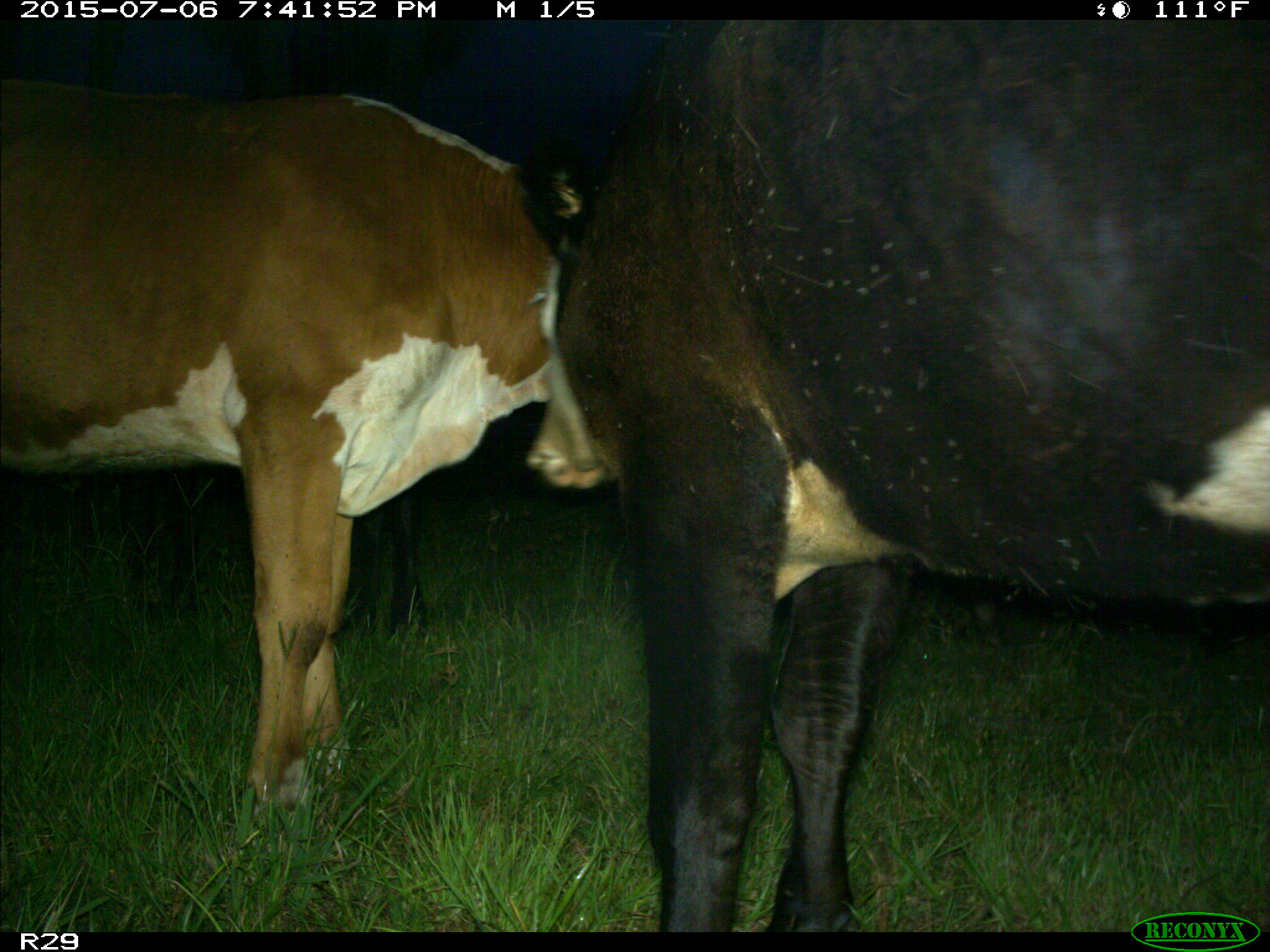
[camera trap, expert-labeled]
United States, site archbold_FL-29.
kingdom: Animalia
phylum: Chordata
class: Mammalia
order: Artiodactyla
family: Bovidae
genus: Bos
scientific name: Bos taurus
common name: domestic cow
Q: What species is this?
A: Bos taurus (domestic cow).